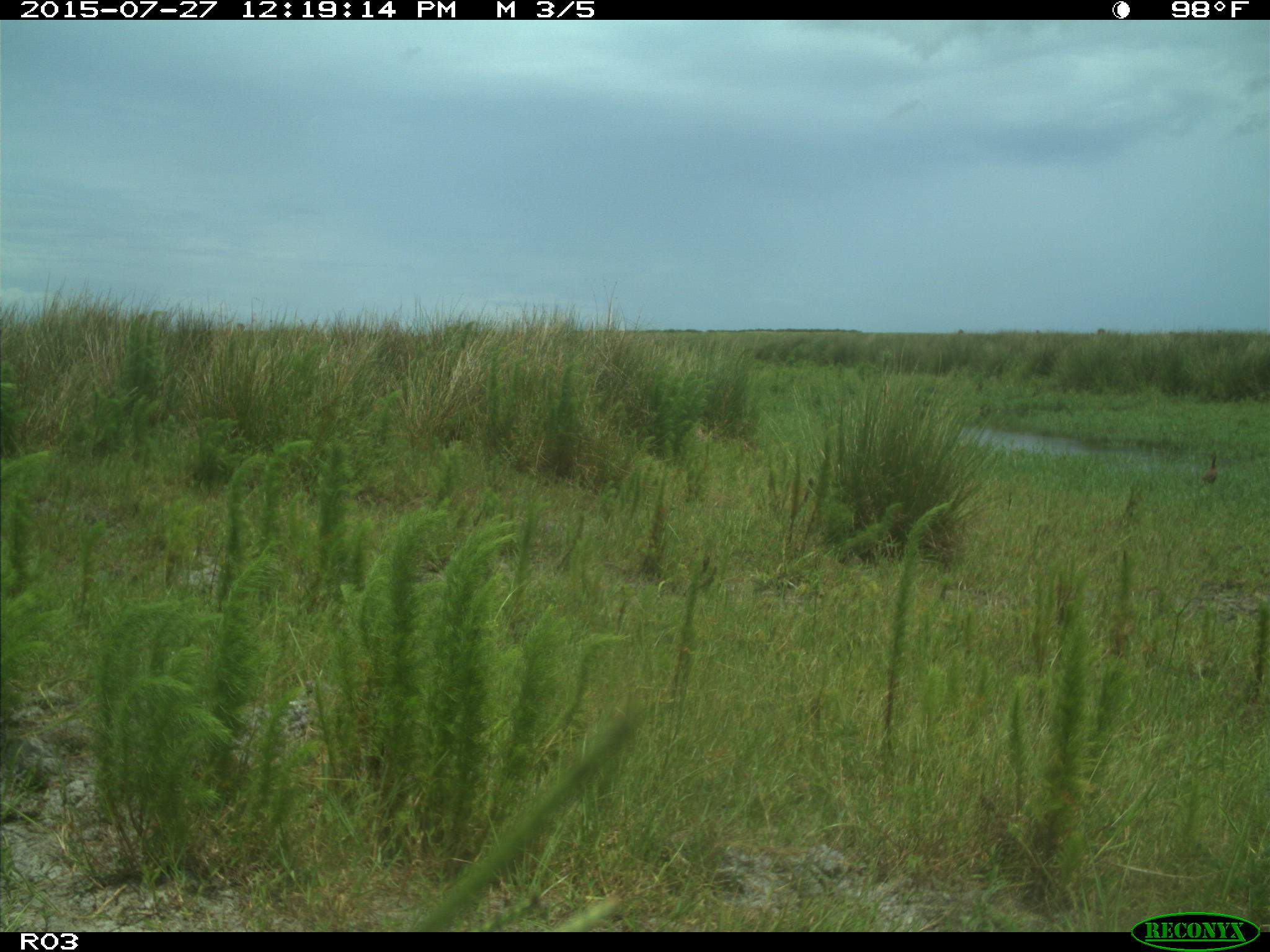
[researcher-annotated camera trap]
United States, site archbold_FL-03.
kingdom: Animalia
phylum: Chordata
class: Aves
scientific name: Aves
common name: birds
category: unidentified bird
Unidentified bird (birds) (Aves).